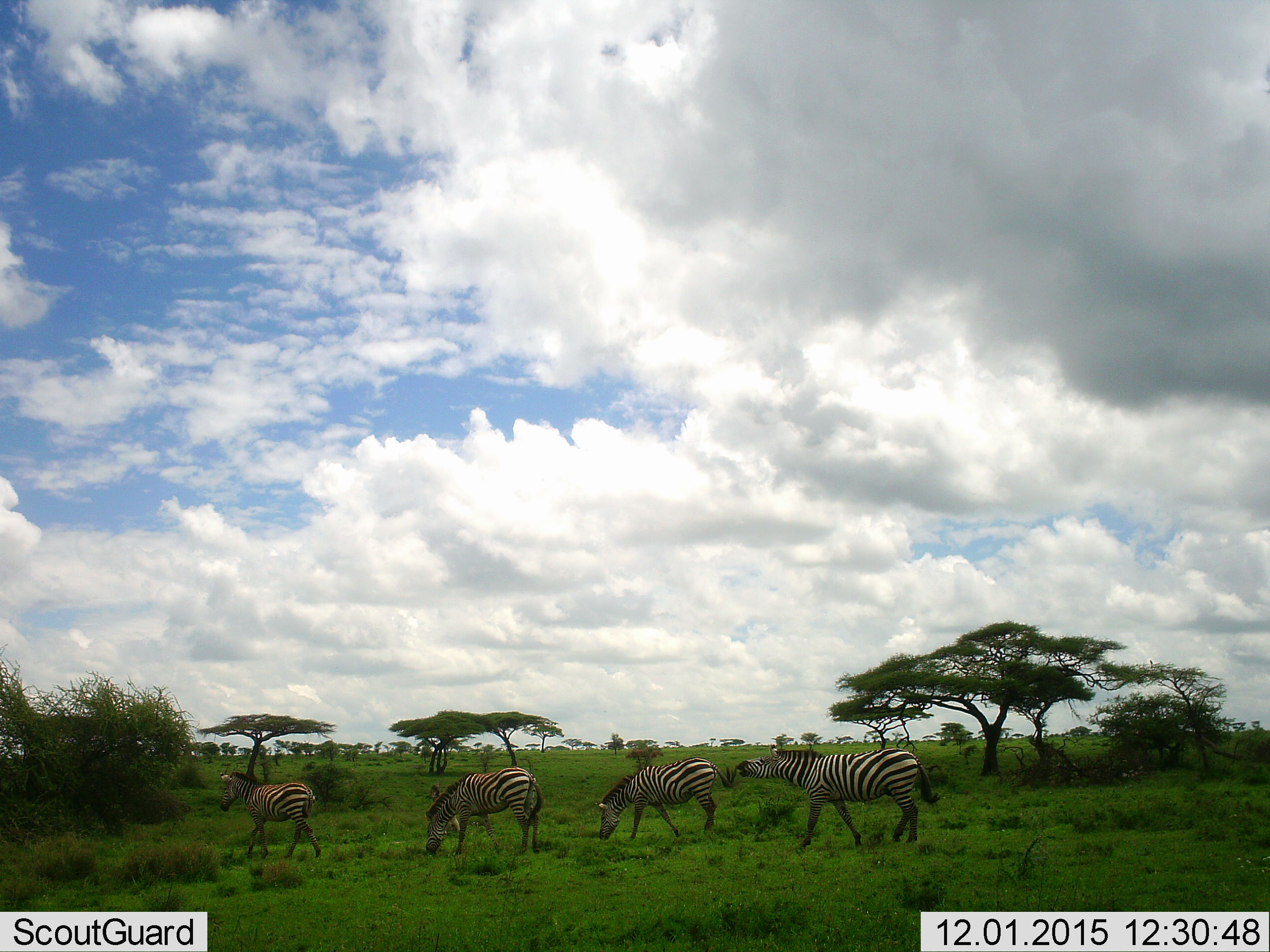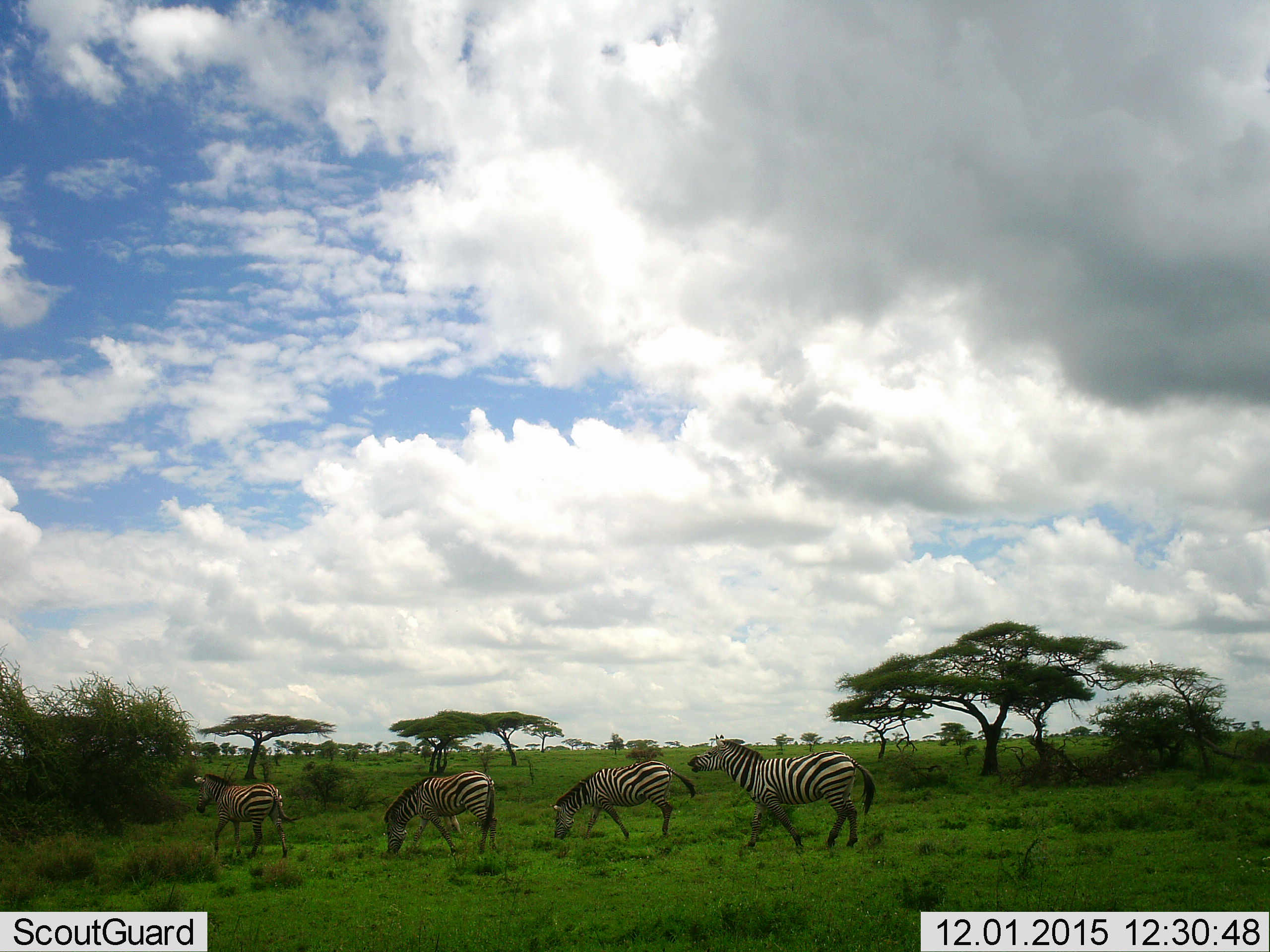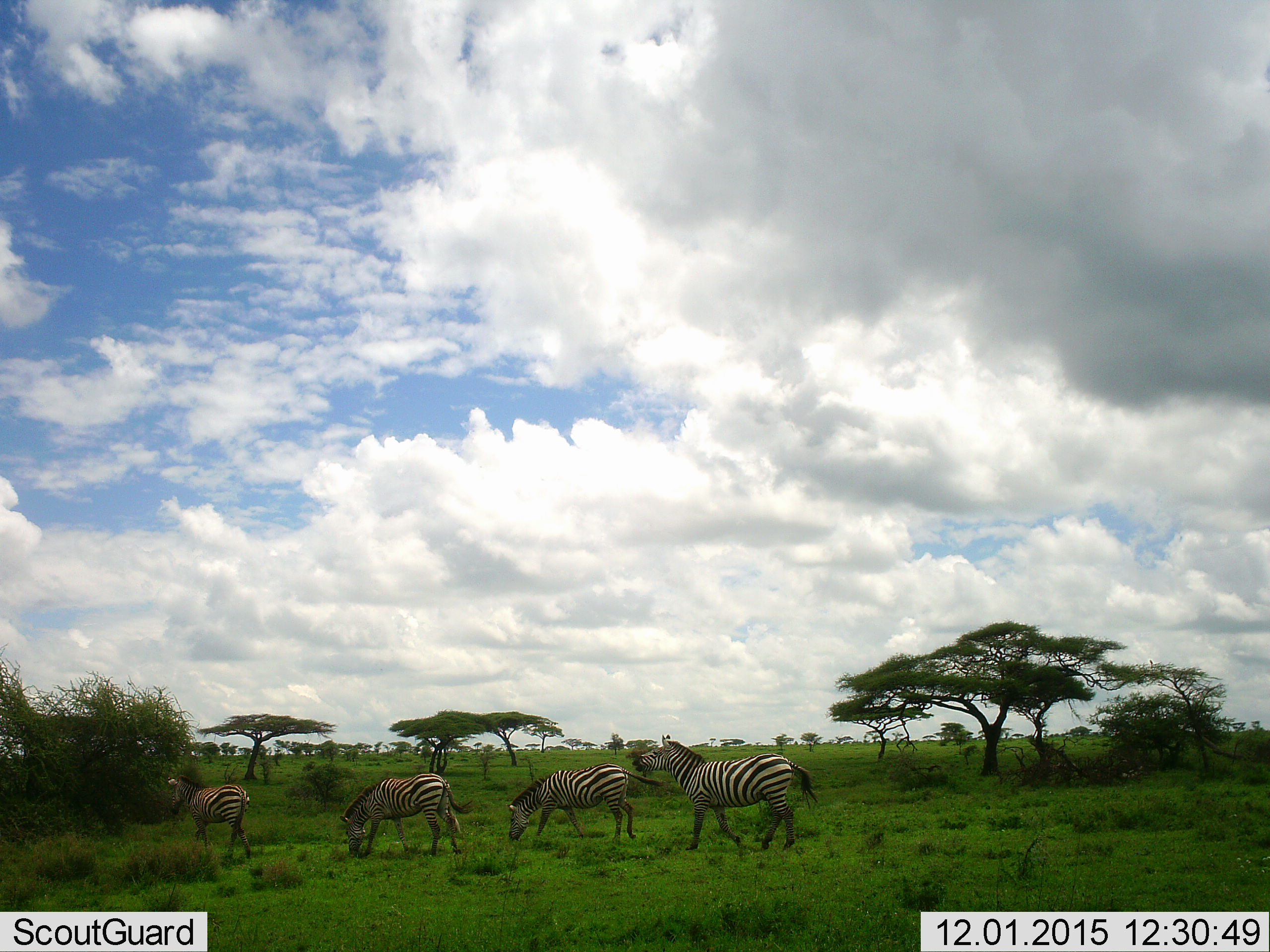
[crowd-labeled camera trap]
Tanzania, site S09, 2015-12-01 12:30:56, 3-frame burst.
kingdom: Animalia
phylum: Chordata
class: Mammalia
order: Perissodactyla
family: Equidae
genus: Equus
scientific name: Equus quagga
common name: plains zebra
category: zebra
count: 4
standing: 22%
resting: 0%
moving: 78%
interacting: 11%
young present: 0%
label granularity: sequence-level